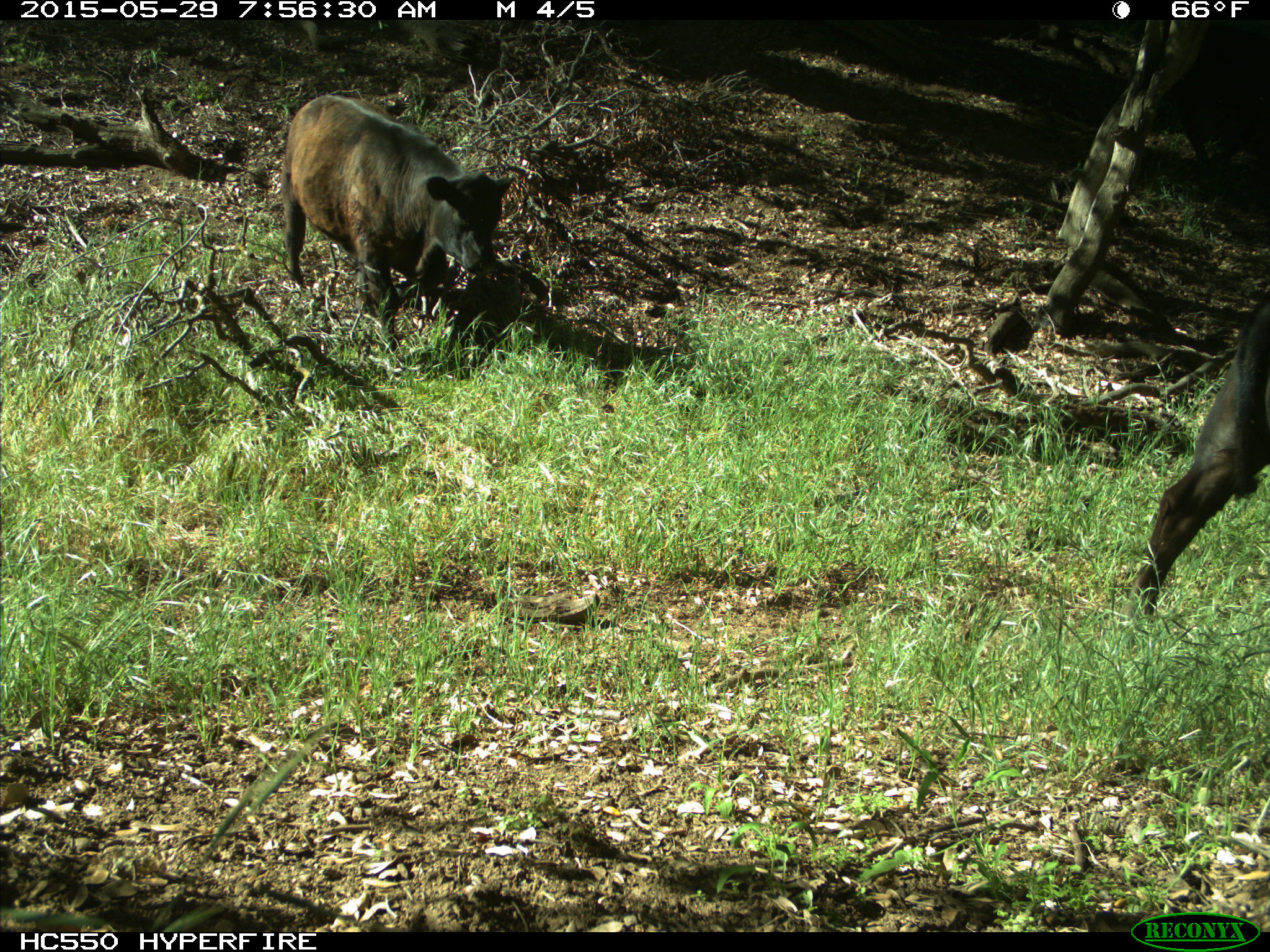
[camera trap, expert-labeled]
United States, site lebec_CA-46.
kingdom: Animalia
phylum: Chordata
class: Mammalia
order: Artiodactyla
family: Bovidae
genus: Bos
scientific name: Bos taurus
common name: domestic cow